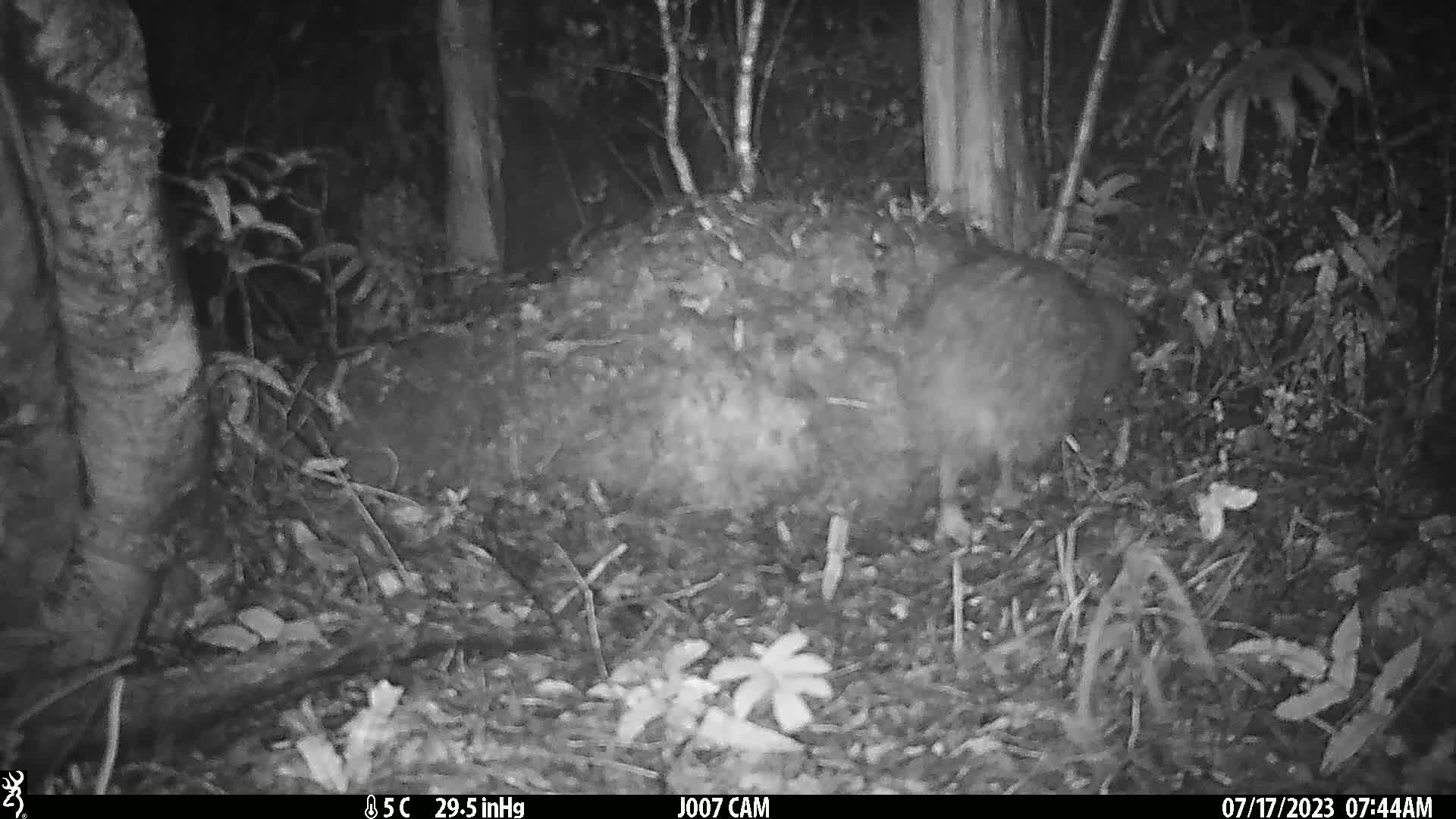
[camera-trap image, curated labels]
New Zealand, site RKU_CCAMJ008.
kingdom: Animalia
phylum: Chordata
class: Aves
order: Apterygiformes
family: Apterygidae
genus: Apteryx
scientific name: Apteryx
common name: kiwi